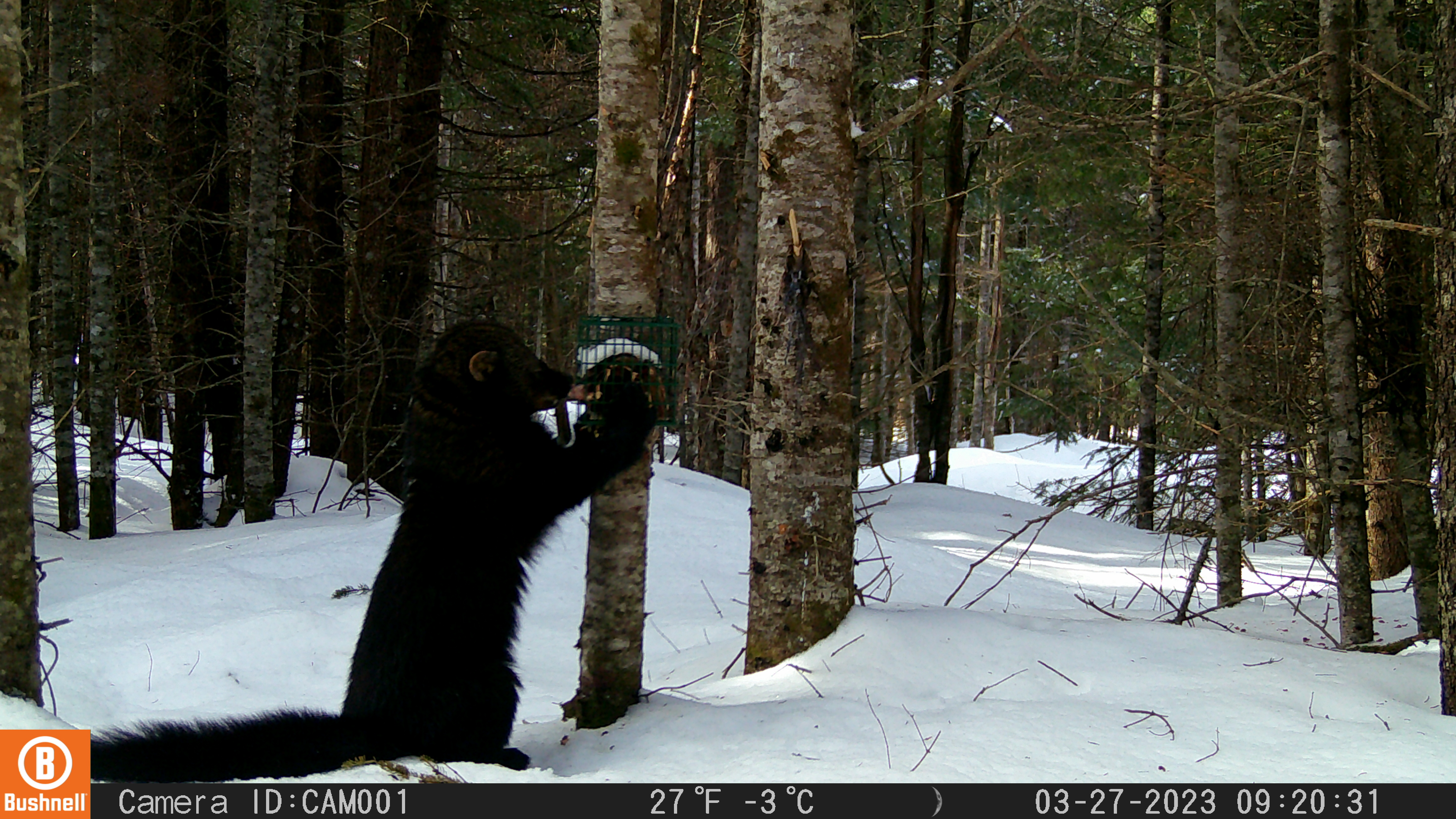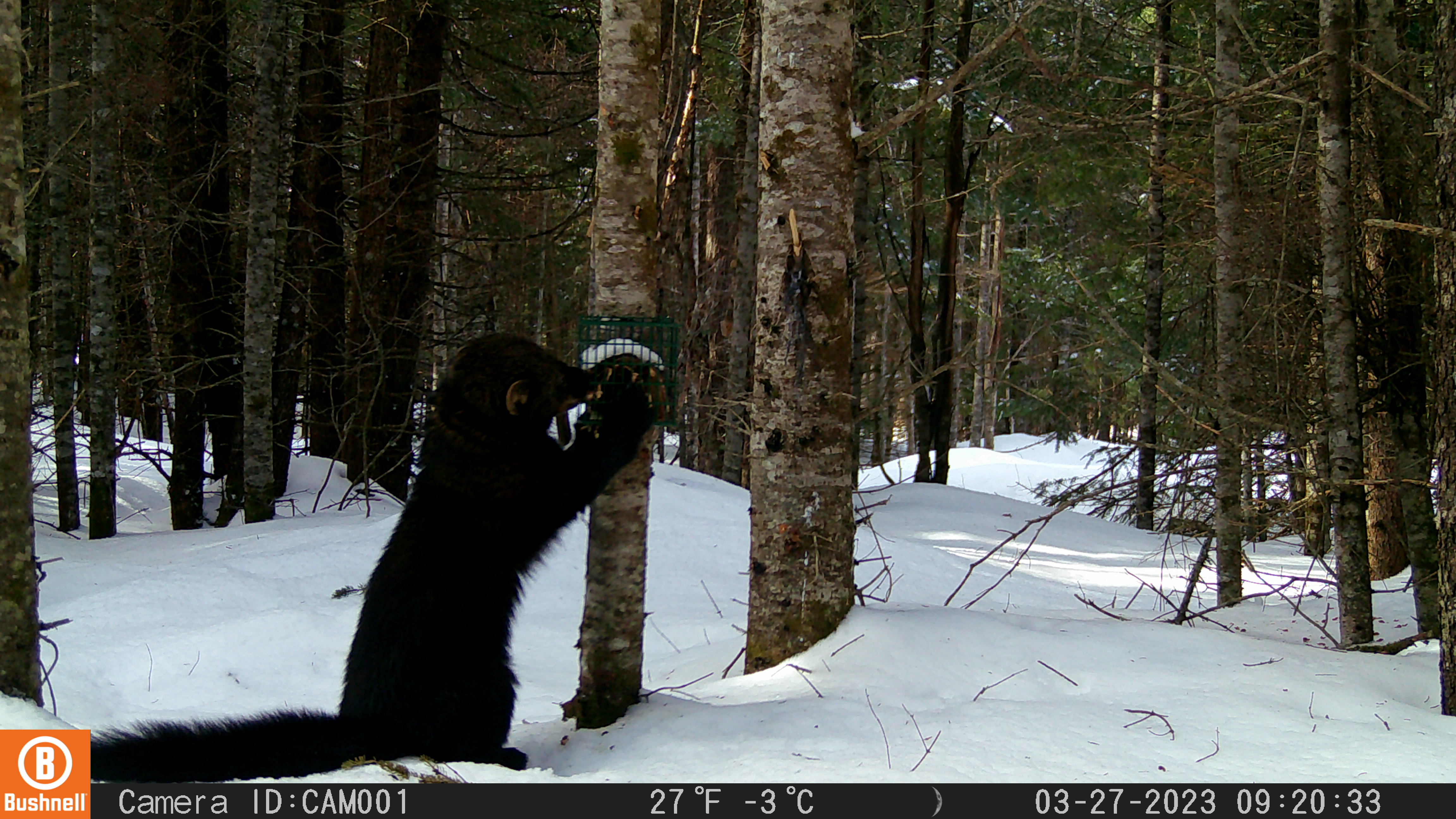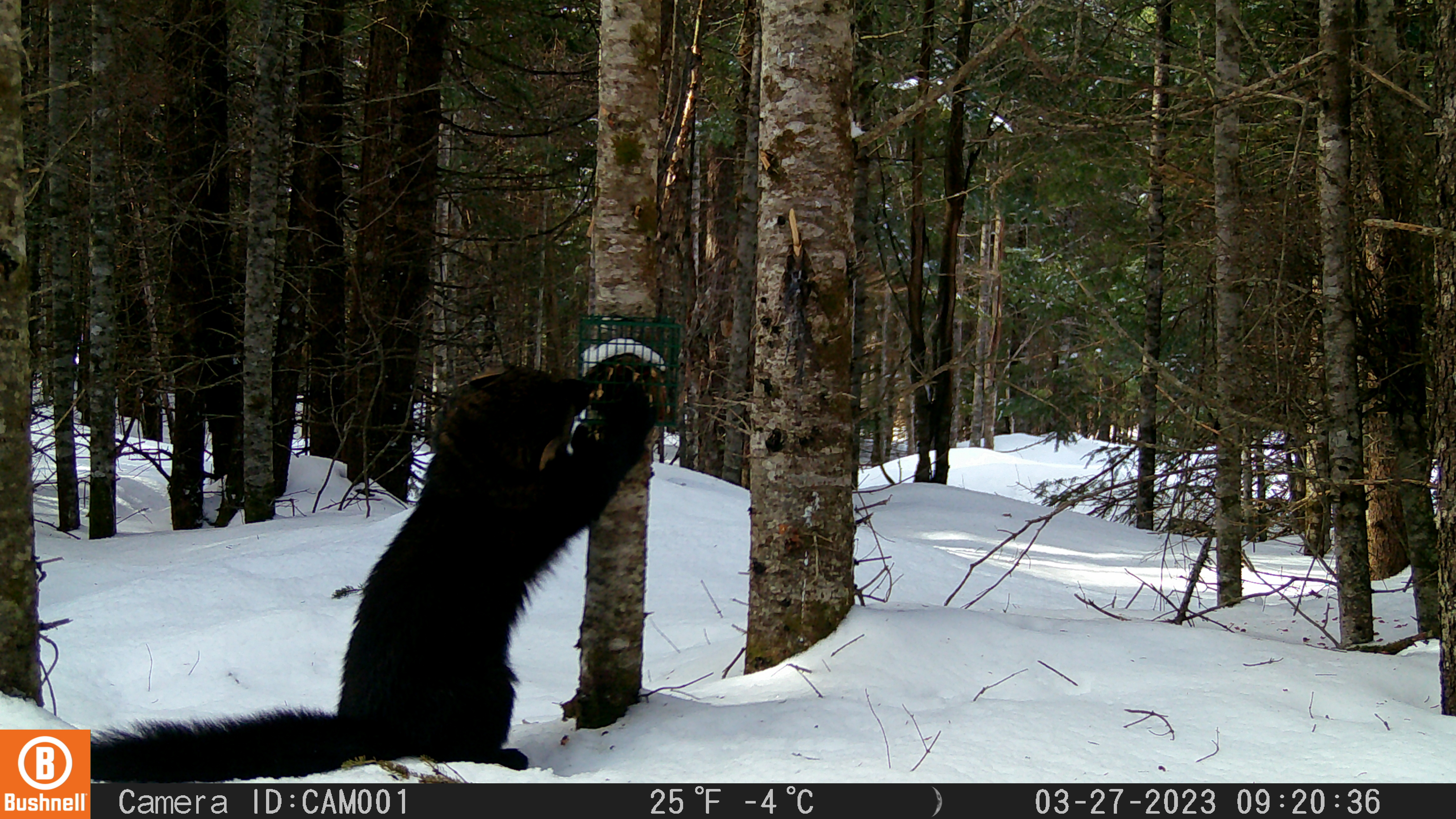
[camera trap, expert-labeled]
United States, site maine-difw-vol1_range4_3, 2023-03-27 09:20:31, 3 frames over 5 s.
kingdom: Animalia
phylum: Chordata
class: Mammalia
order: Carnivora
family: Mustelidae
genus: Pekania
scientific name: Pekania pennanti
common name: fisher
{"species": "fisher (Pekania pennanti)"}